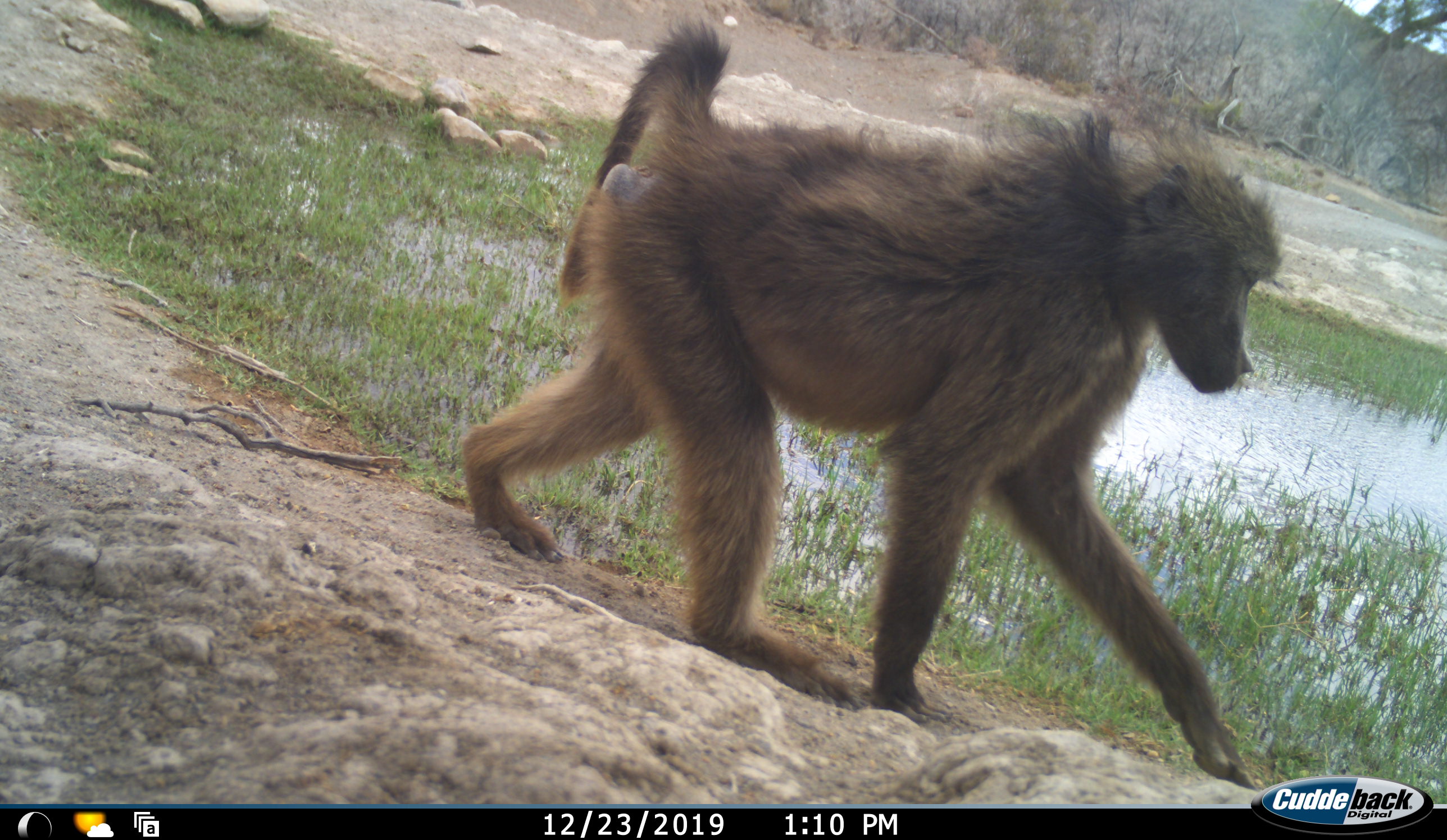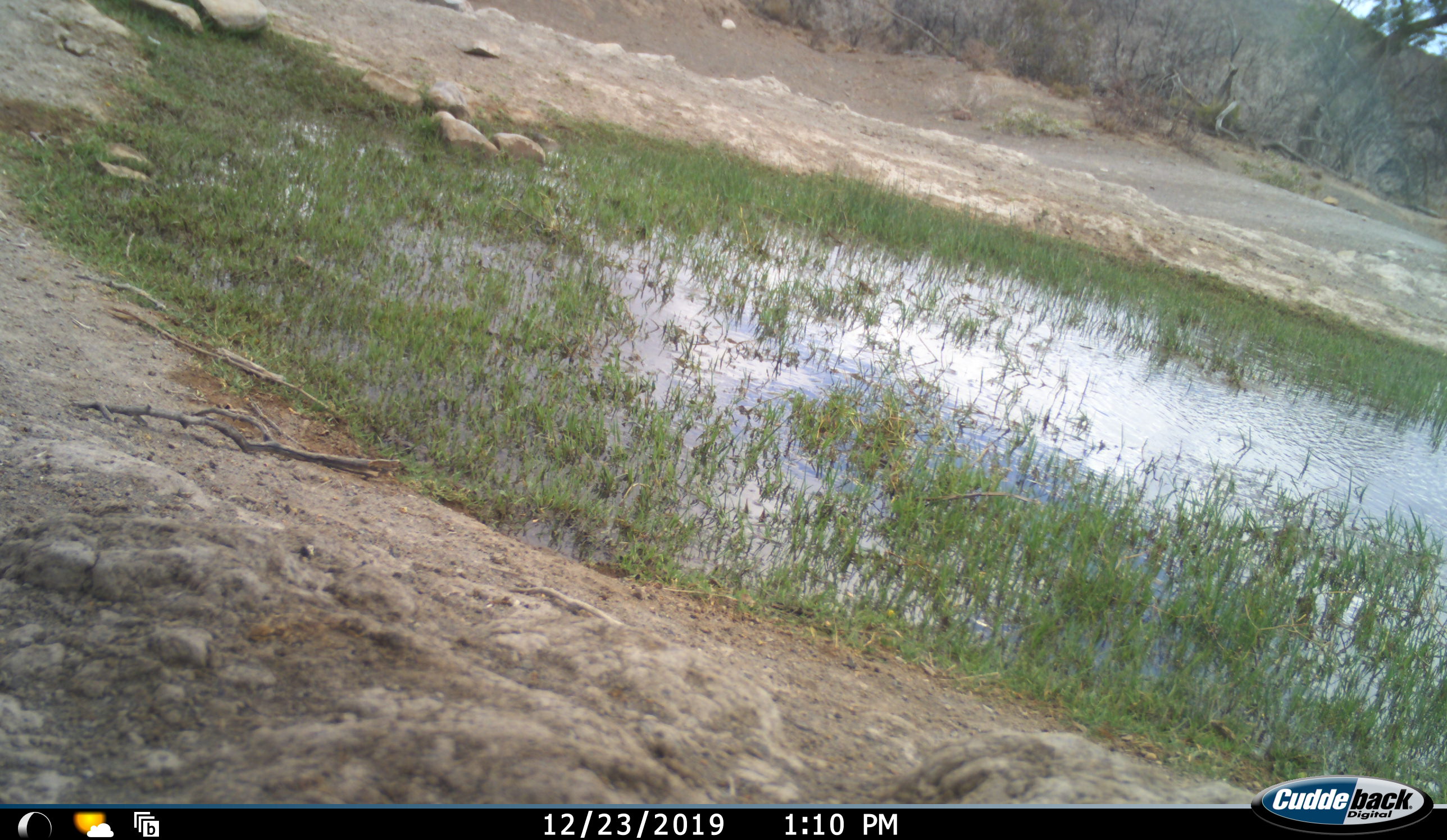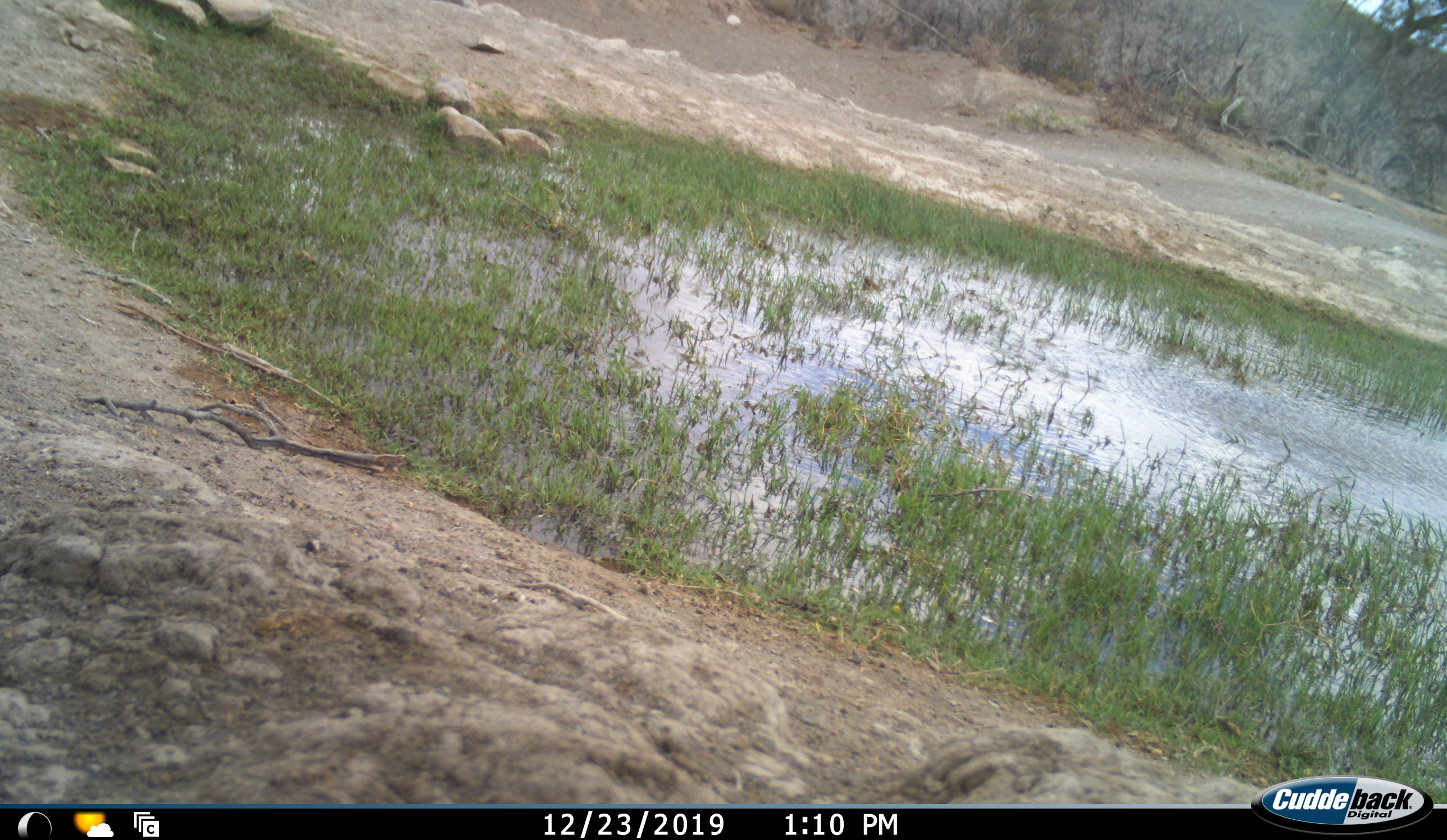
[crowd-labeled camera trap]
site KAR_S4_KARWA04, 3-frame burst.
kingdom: Animalia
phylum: Chordata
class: Mammalia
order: Primates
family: Cercopithecidae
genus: Papio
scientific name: Papio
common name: baboon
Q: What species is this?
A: Baboon (Papio).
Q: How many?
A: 1.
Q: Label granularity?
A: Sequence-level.